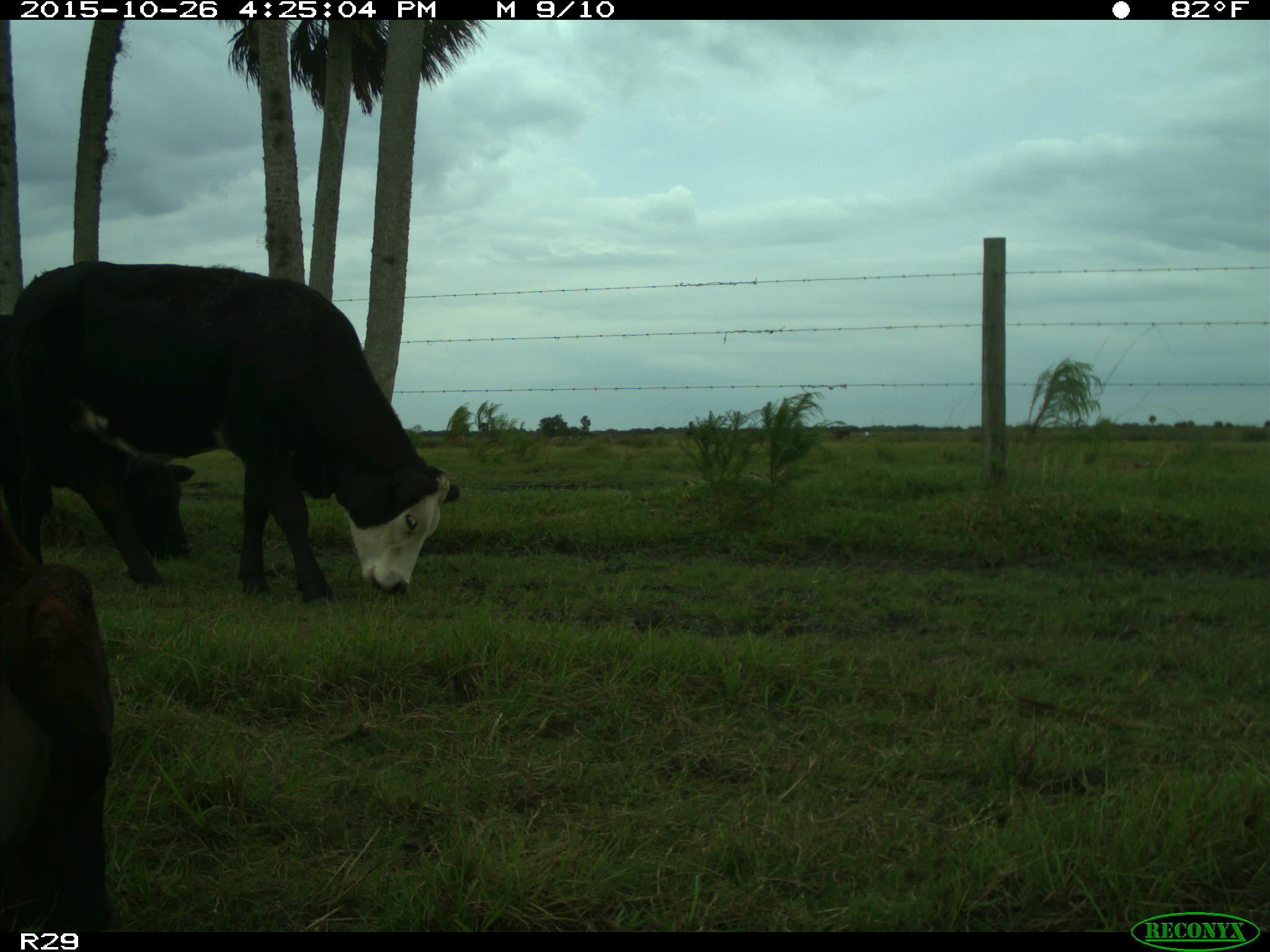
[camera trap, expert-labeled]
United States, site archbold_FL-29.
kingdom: Animalia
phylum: Chordata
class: Mammalia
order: Artiodactyla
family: Bovidae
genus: Bos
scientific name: Bos taurus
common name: domestic cow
Bos taurus (domestic cow).